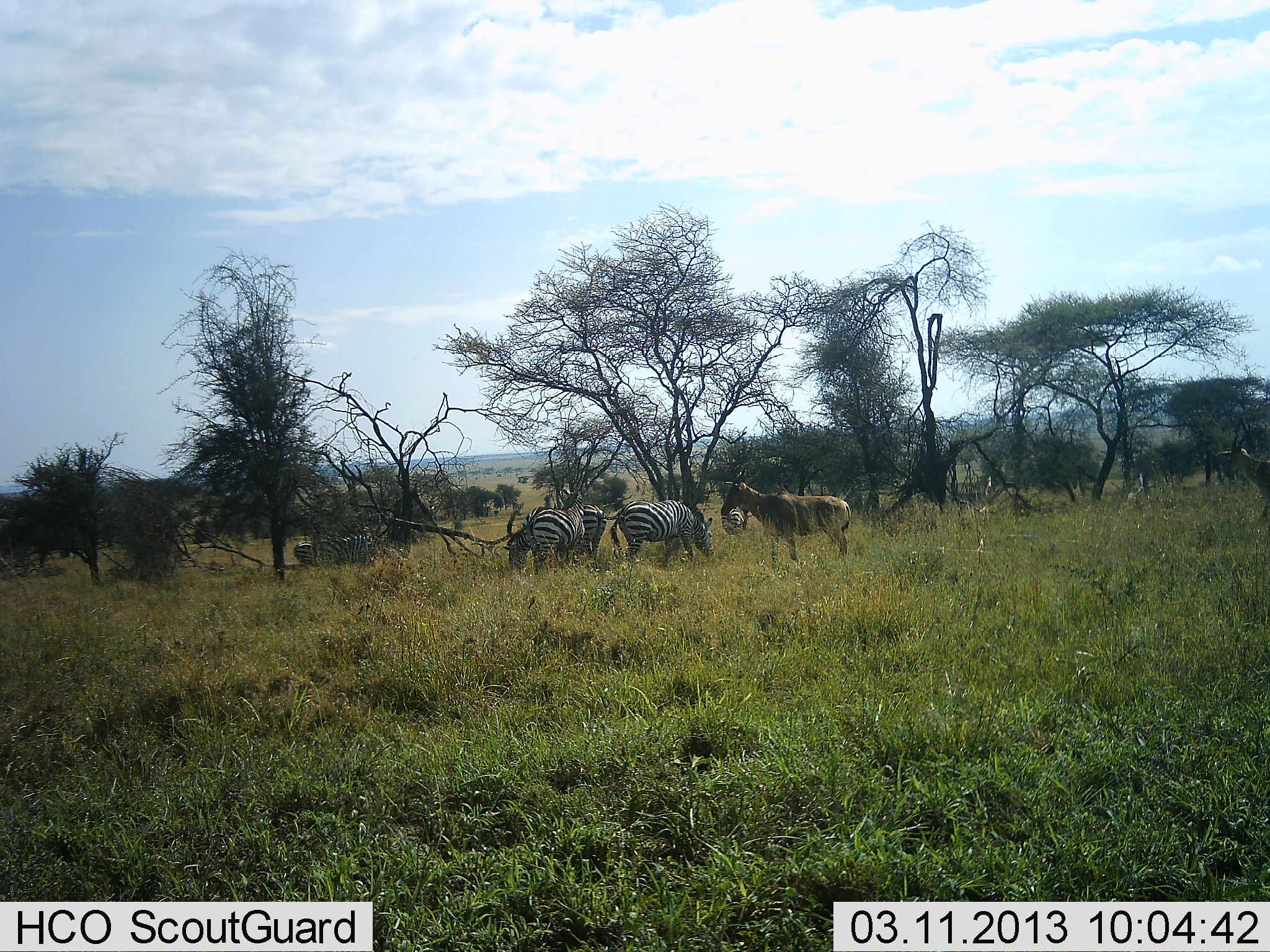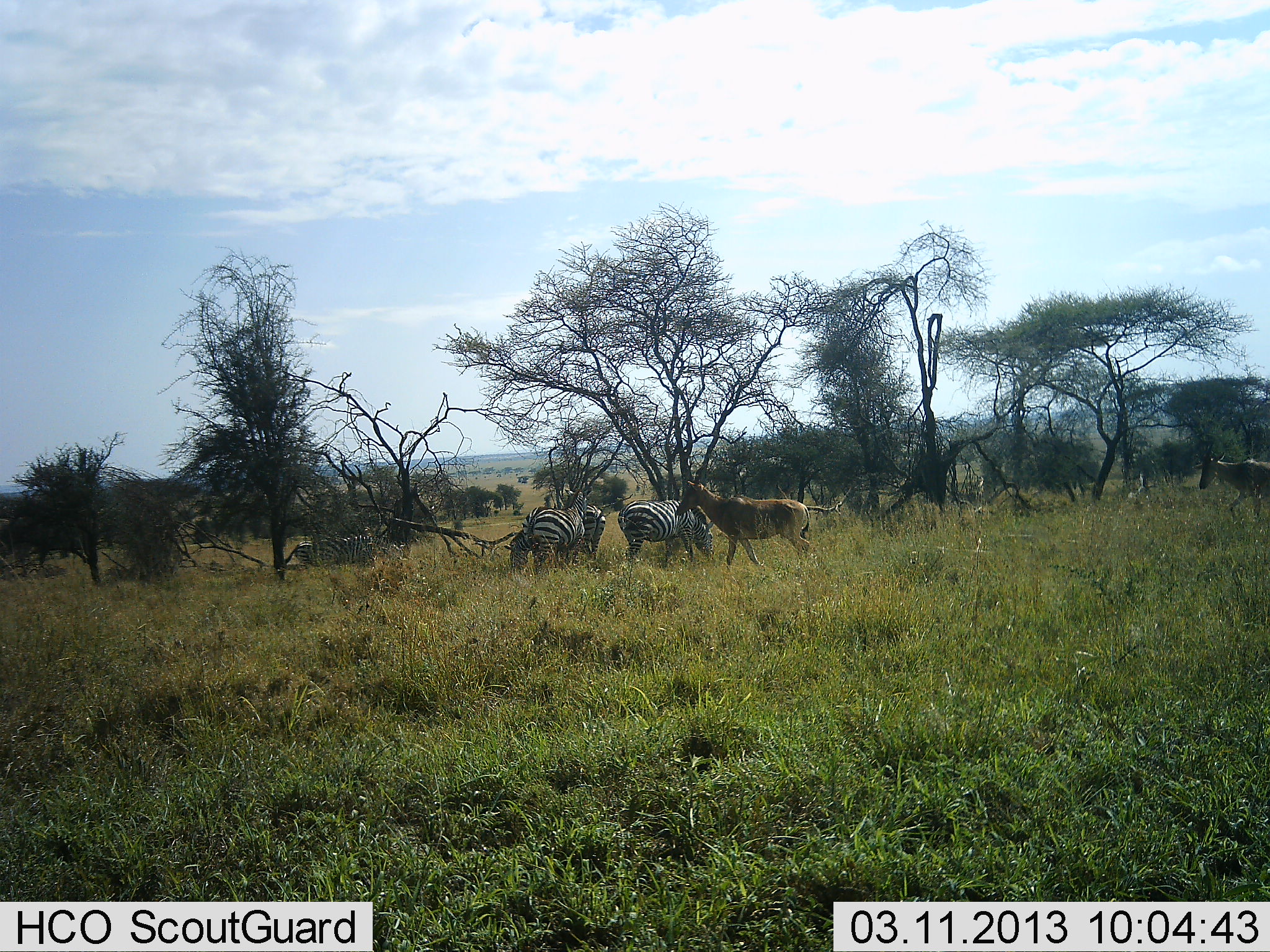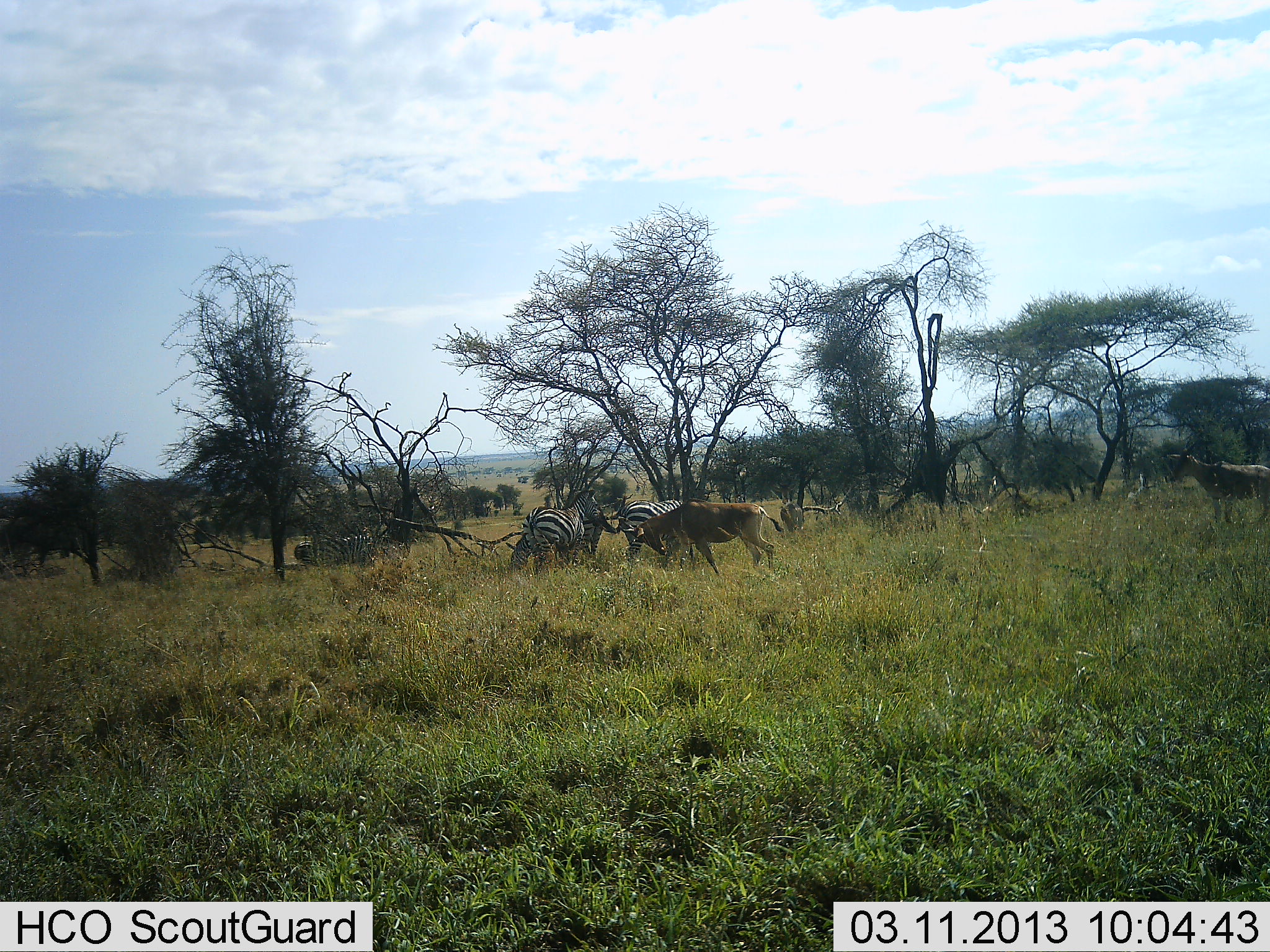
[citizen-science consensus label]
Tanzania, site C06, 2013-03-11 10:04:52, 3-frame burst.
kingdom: Animalia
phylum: Chordata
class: Mammalia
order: Artiodactyla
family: Bovidae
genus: Alcelaphus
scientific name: Alcelaphus buselaphus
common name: hartebeest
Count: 2.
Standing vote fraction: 0%.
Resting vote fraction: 0%.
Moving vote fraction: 95%.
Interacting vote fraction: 11%.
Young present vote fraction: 0%.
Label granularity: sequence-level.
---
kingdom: Animalia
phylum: Chordata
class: Mammalia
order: Perissodactyla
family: Equidae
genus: Equus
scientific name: Equus quagga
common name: plains zebra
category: zebra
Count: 4.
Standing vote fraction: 43%.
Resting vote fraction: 4%.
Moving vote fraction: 4%.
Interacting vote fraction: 7%.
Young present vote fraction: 0%.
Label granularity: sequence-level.